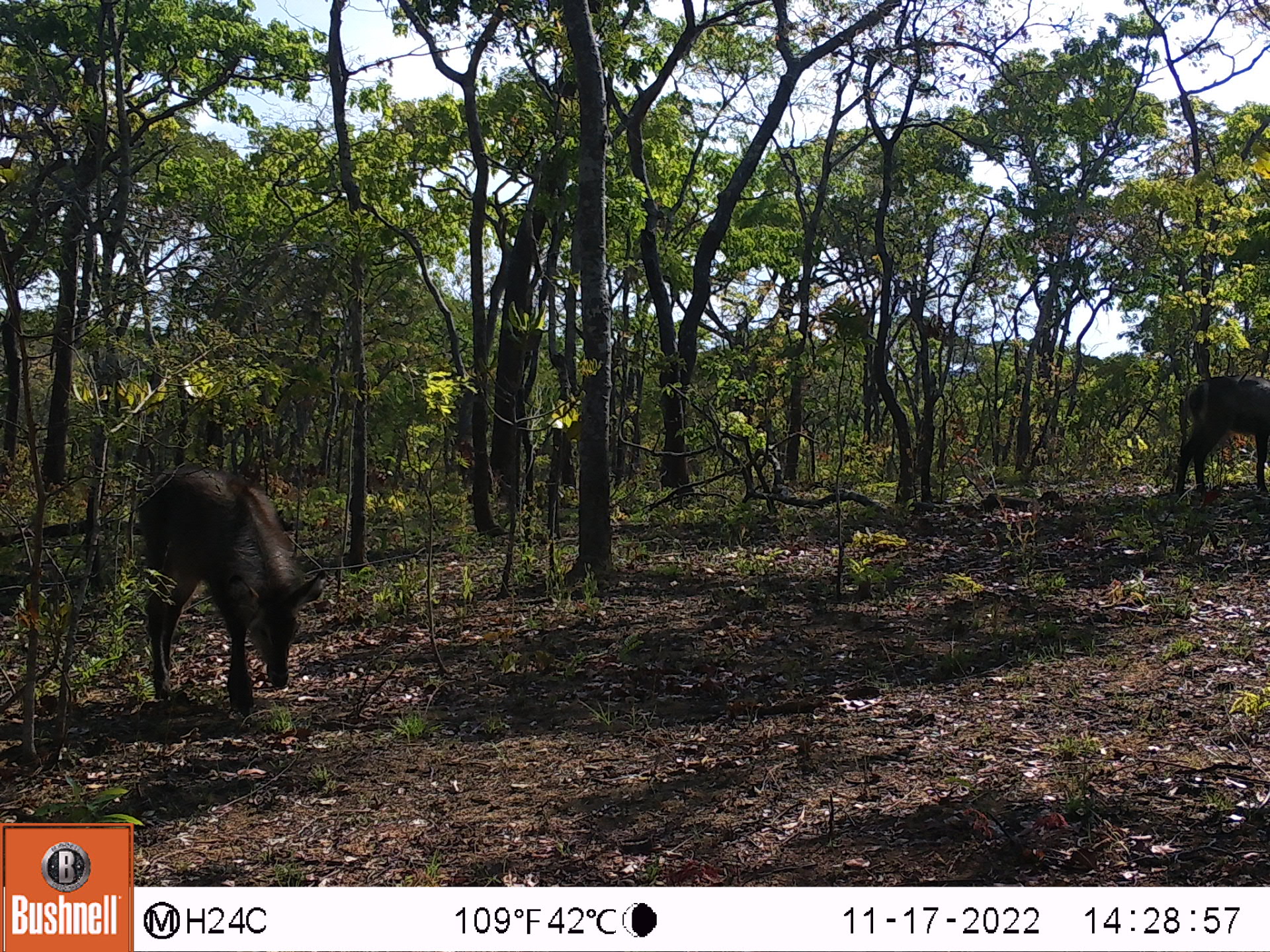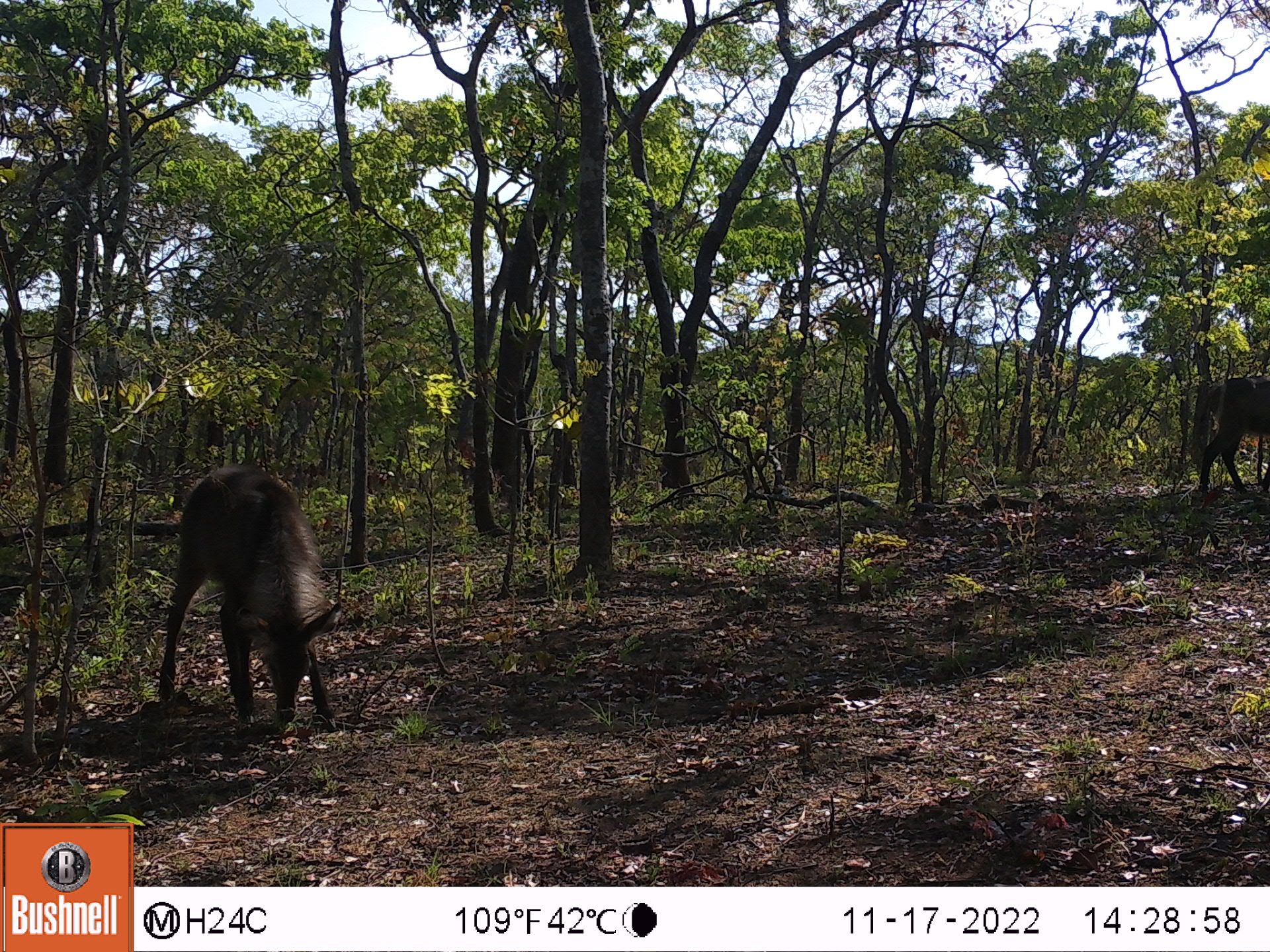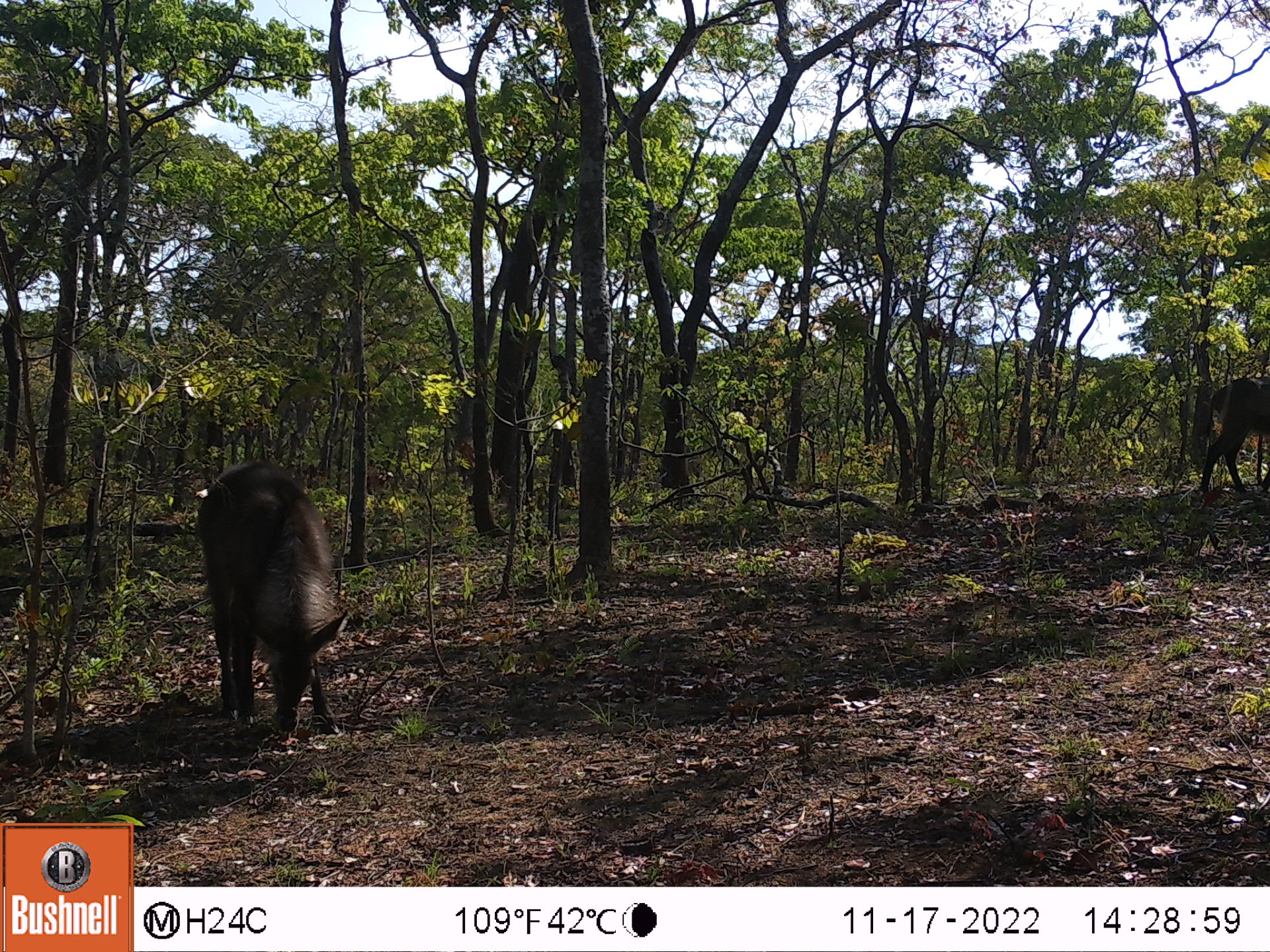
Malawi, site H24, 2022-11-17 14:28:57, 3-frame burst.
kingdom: Animalia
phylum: Chordata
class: Mammalia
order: Artiodactyla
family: Bovidae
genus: Kobus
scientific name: Kobus ellipsiprymnus ellipsiprymnus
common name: common waterbuck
Common waterbuck (Kobus ellipsiprymnus ellipsiprymnus), count 2.